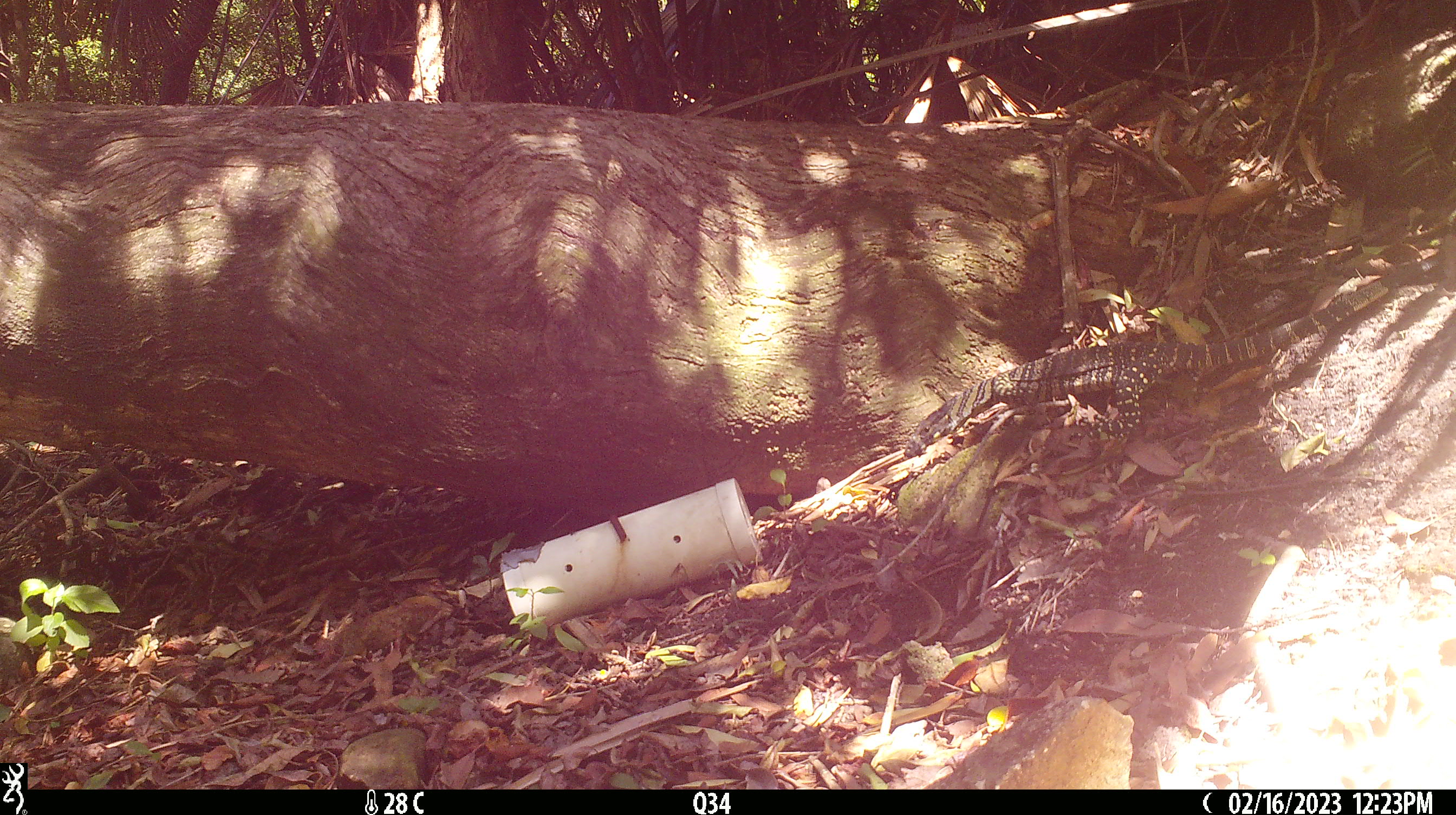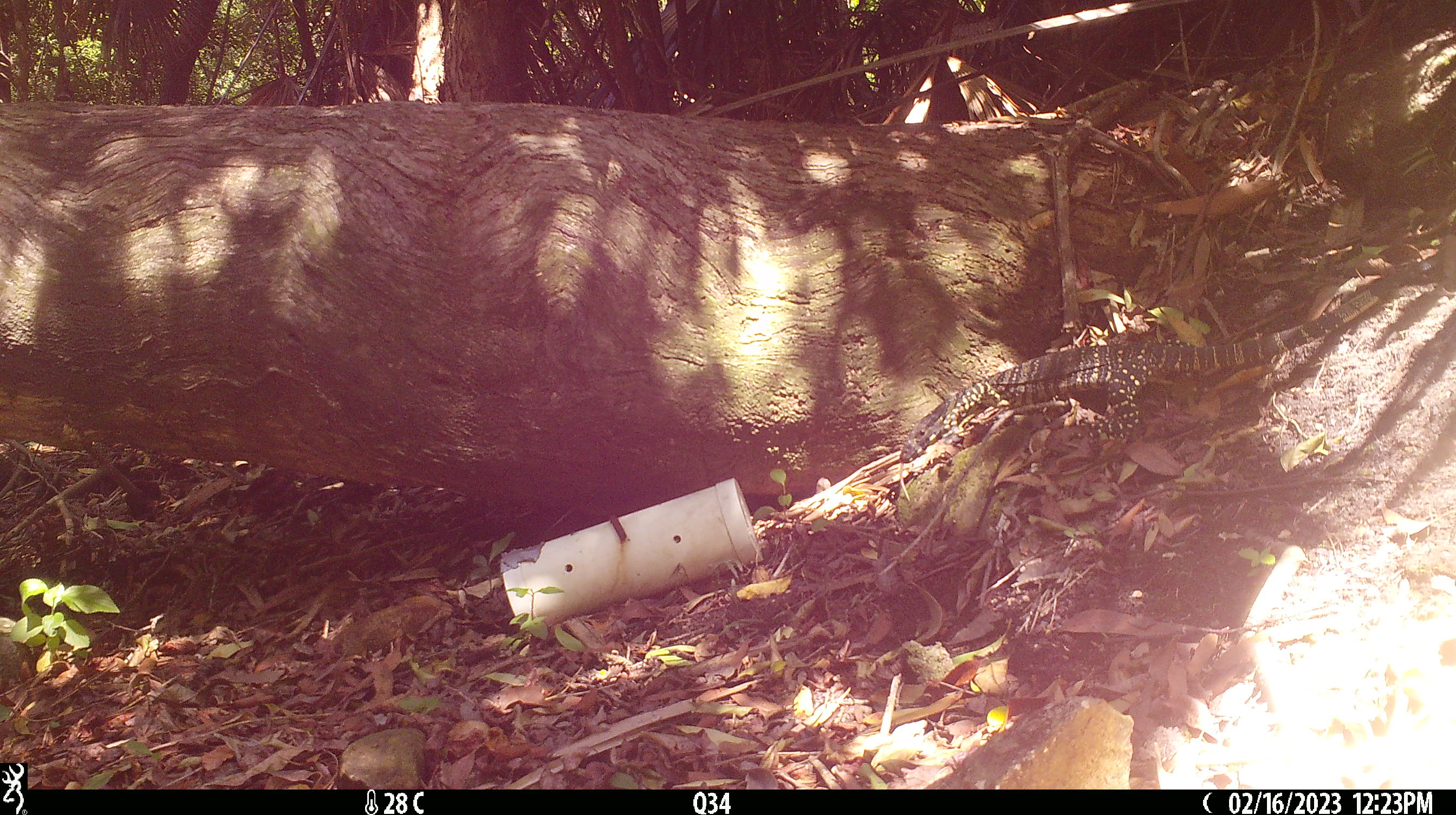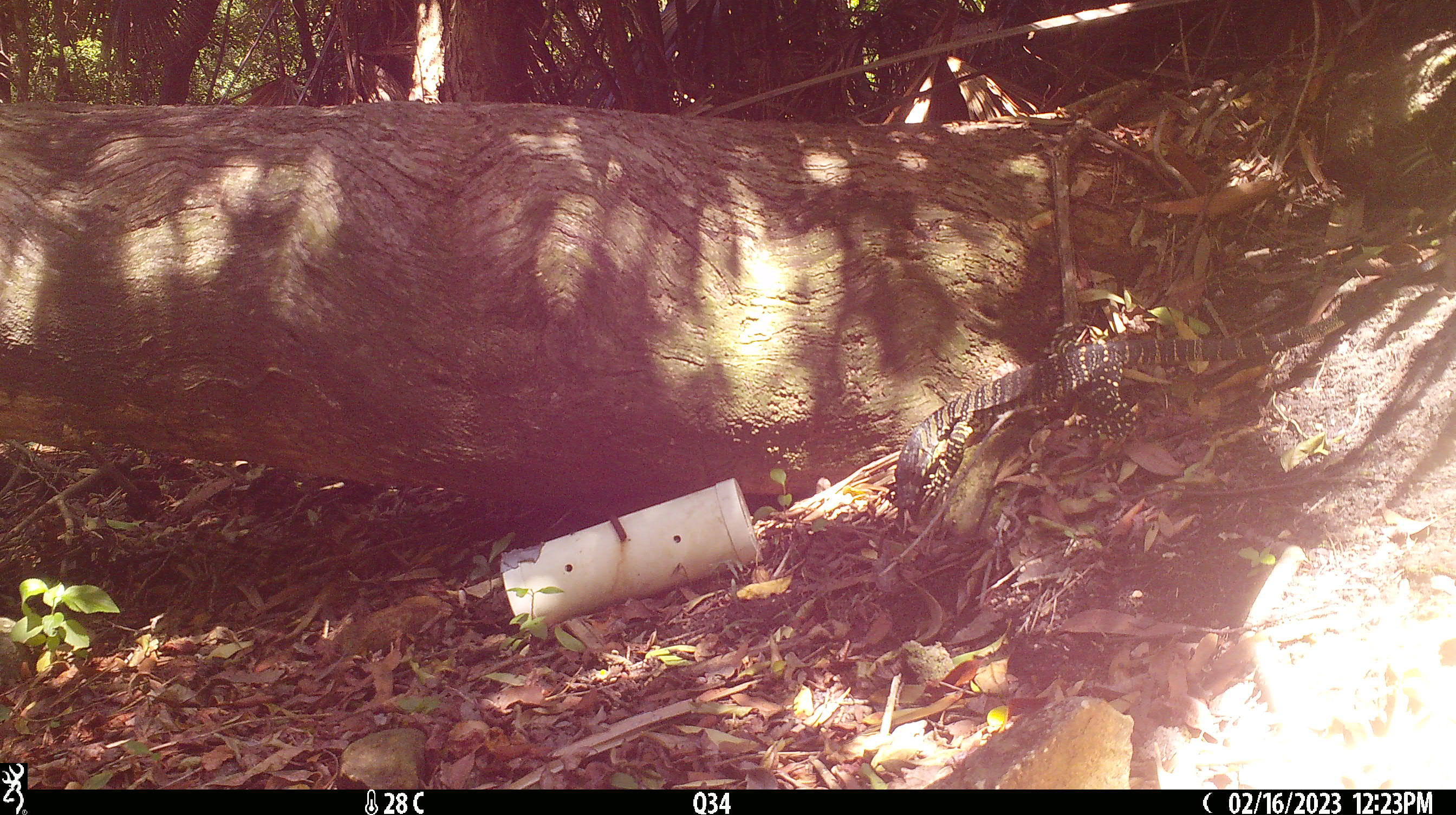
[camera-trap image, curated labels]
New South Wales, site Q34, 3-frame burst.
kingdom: Animalia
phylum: Chordata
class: Reptilia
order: Squamata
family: Varanidae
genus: Varanus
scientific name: Varanus varius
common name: lace monitor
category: goanna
Goanna (lace monitor) (Varanus varius).